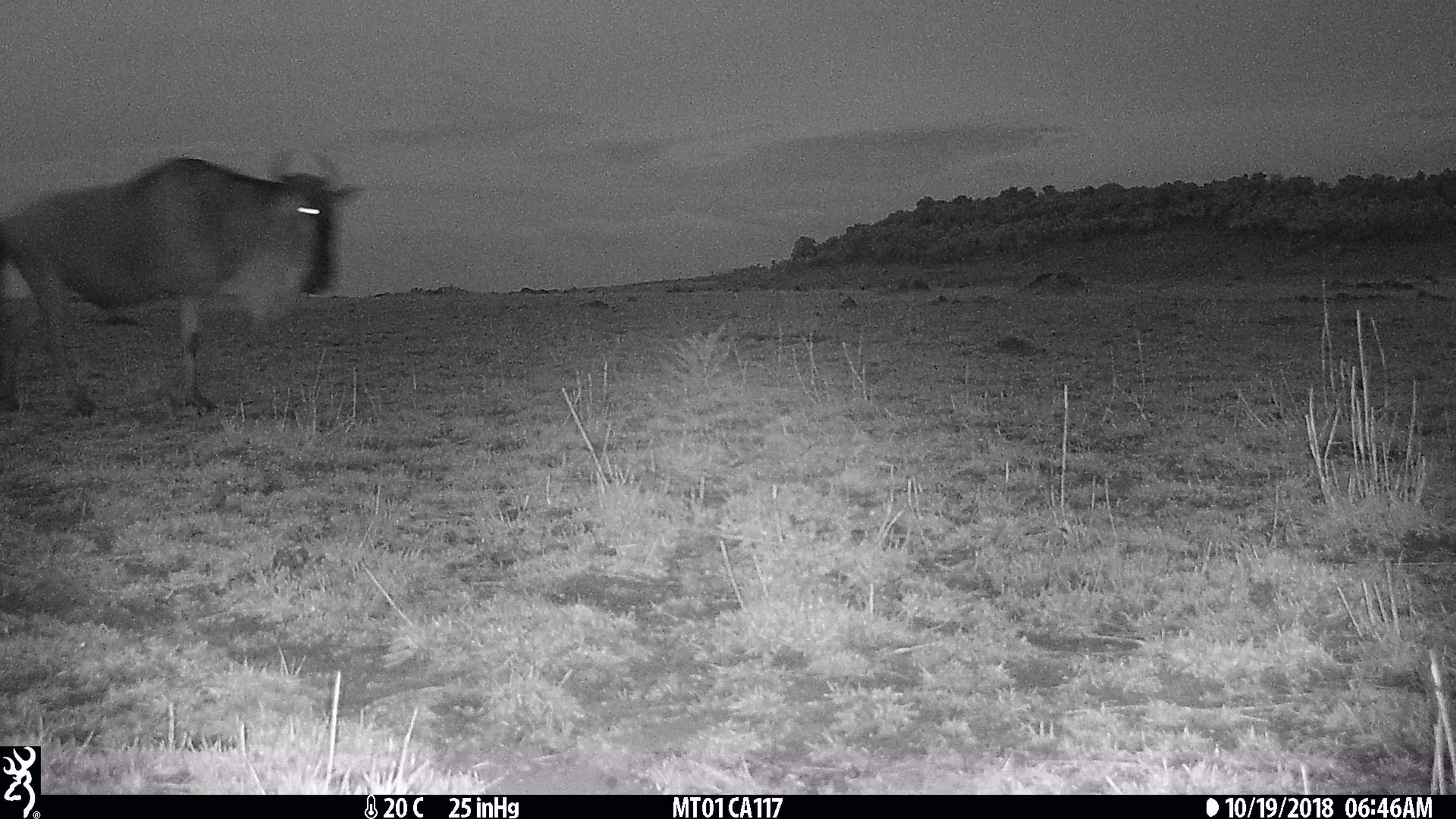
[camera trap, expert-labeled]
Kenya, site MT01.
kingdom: Animalia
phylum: Chordata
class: Mammalia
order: Artiodactyla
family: Bovidae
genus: Connochaetes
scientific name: Connochaetes taurinus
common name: blue wildebeest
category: wildebeest